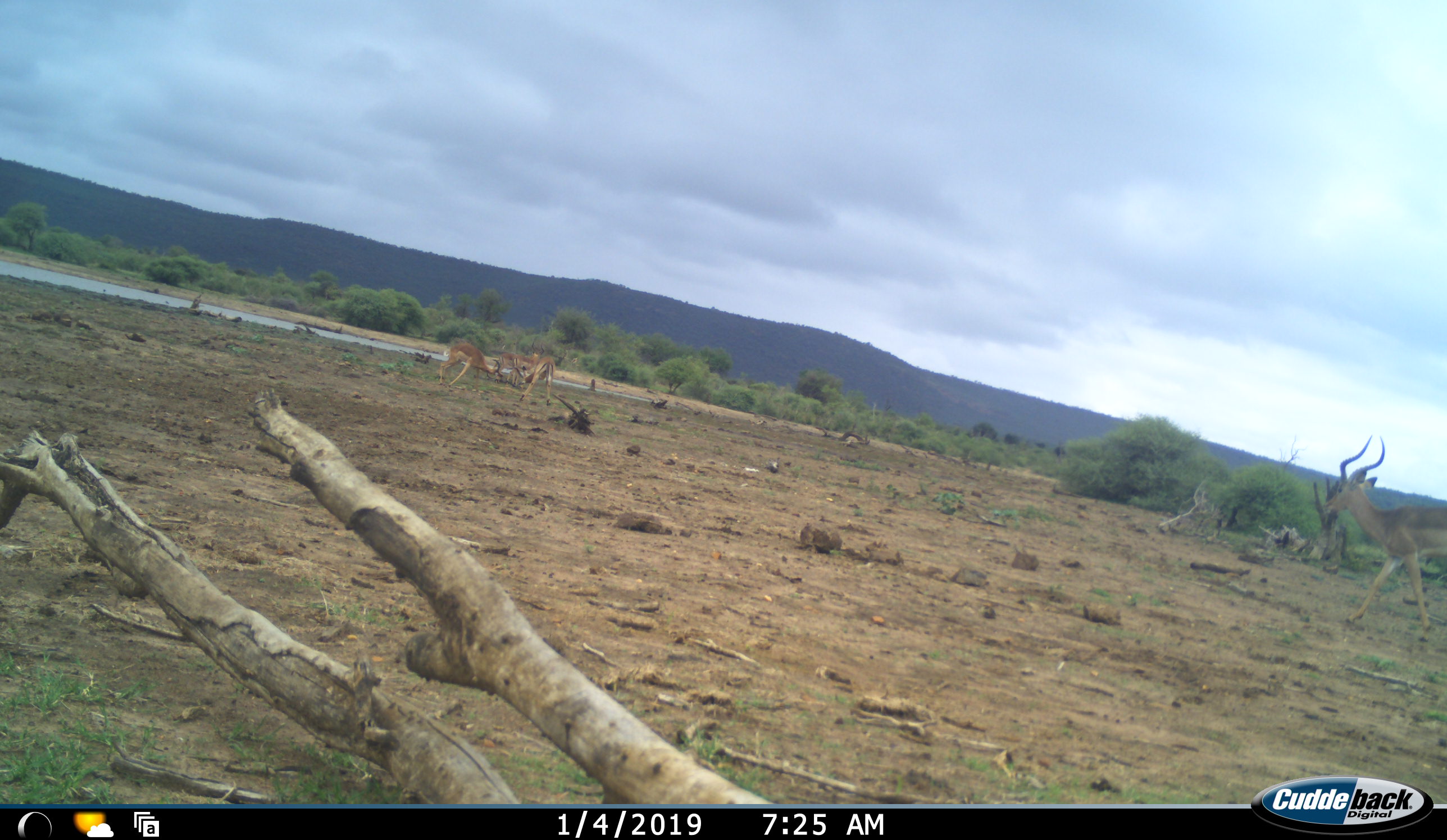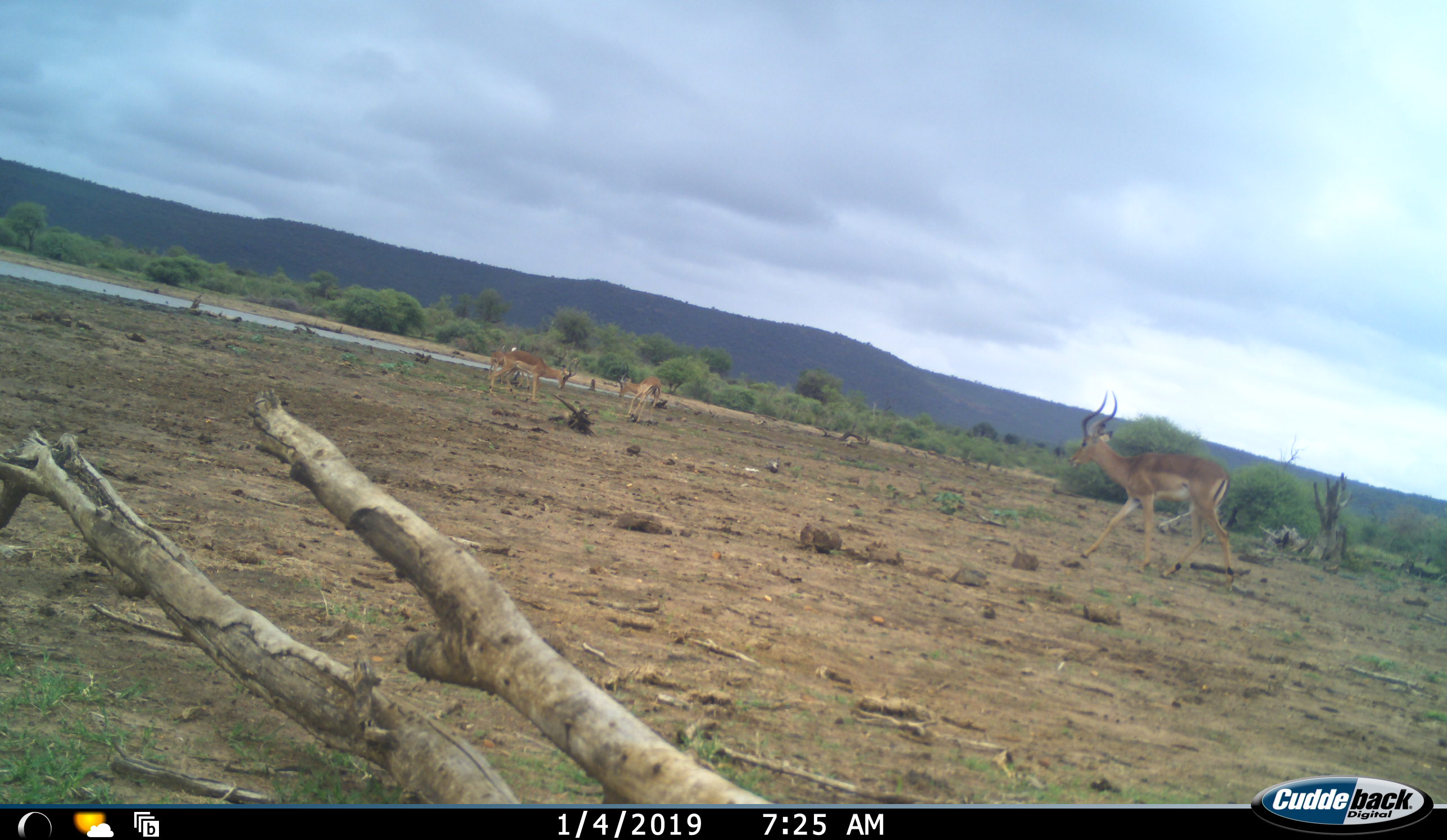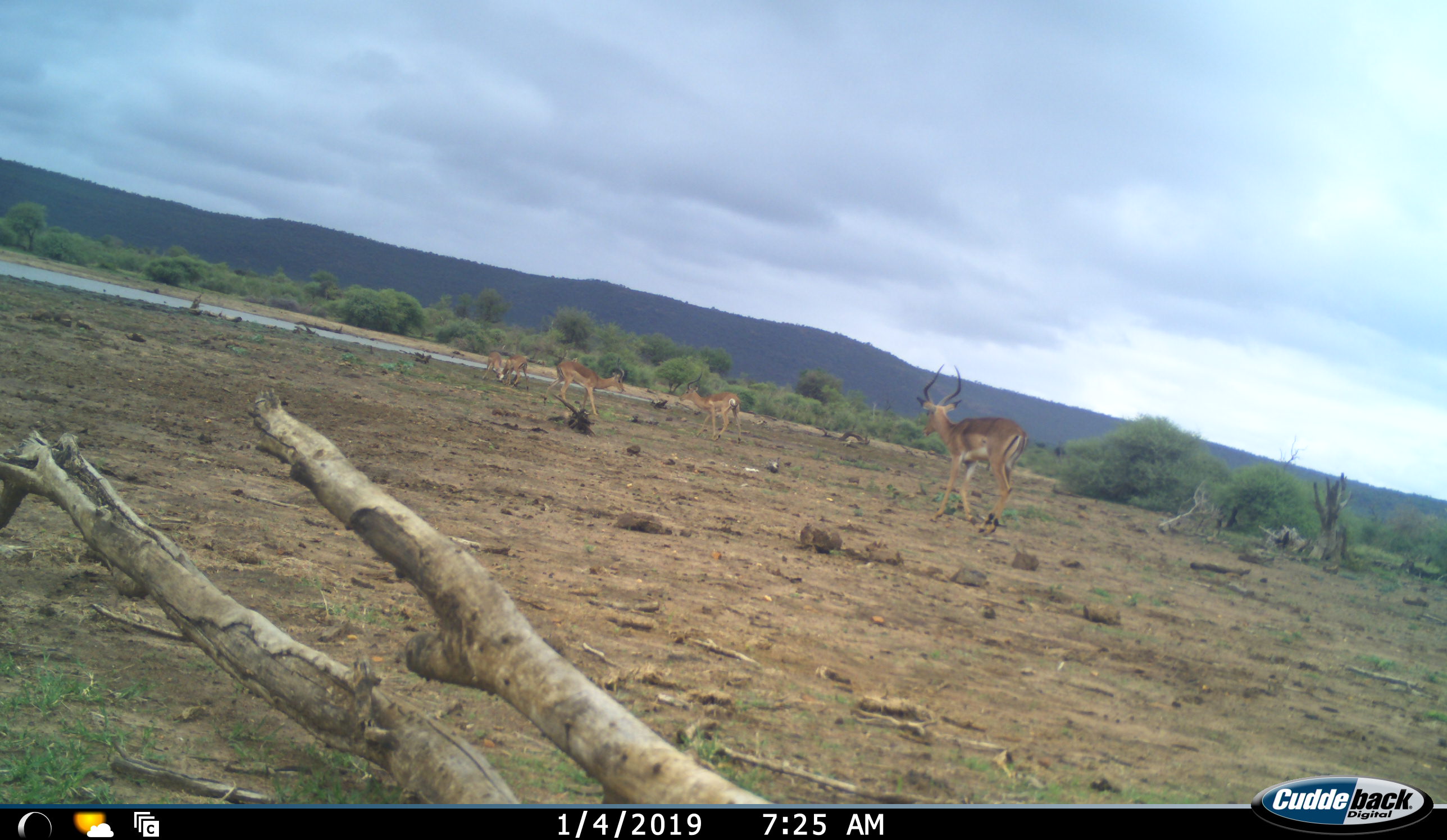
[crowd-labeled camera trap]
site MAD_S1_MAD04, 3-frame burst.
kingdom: Animalia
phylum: Chordata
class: Mammalia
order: Artiodactyla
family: Bovidae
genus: Aepyceros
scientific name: Aepyceros melampus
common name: impala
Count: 5.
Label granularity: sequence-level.